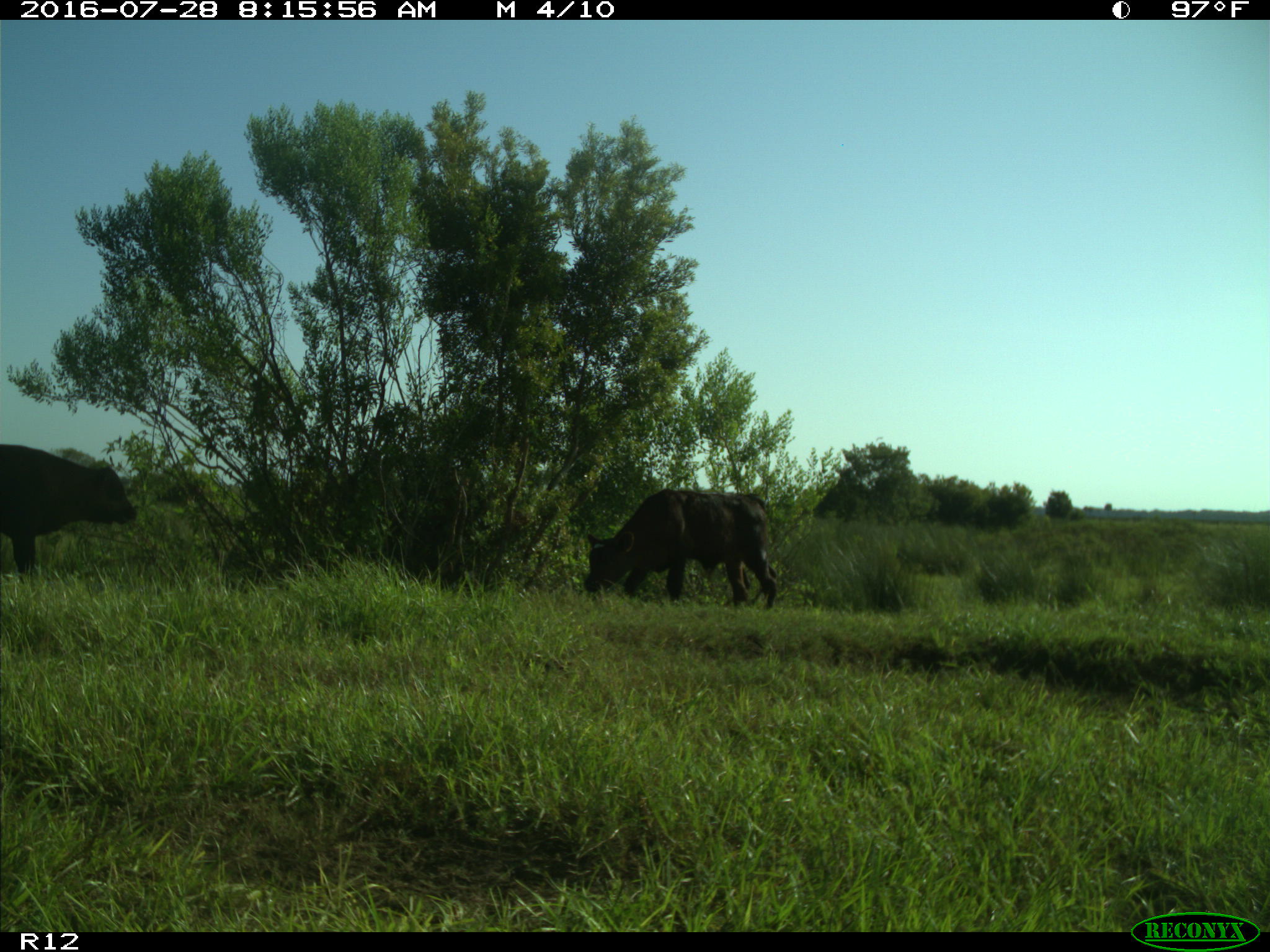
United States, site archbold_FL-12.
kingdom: Animalia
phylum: Chordata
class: Mammalia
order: Artiodactyla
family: Bovidae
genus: Bos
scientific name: Bos taurus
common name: domestic cow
Bos taurus (domestic cow).